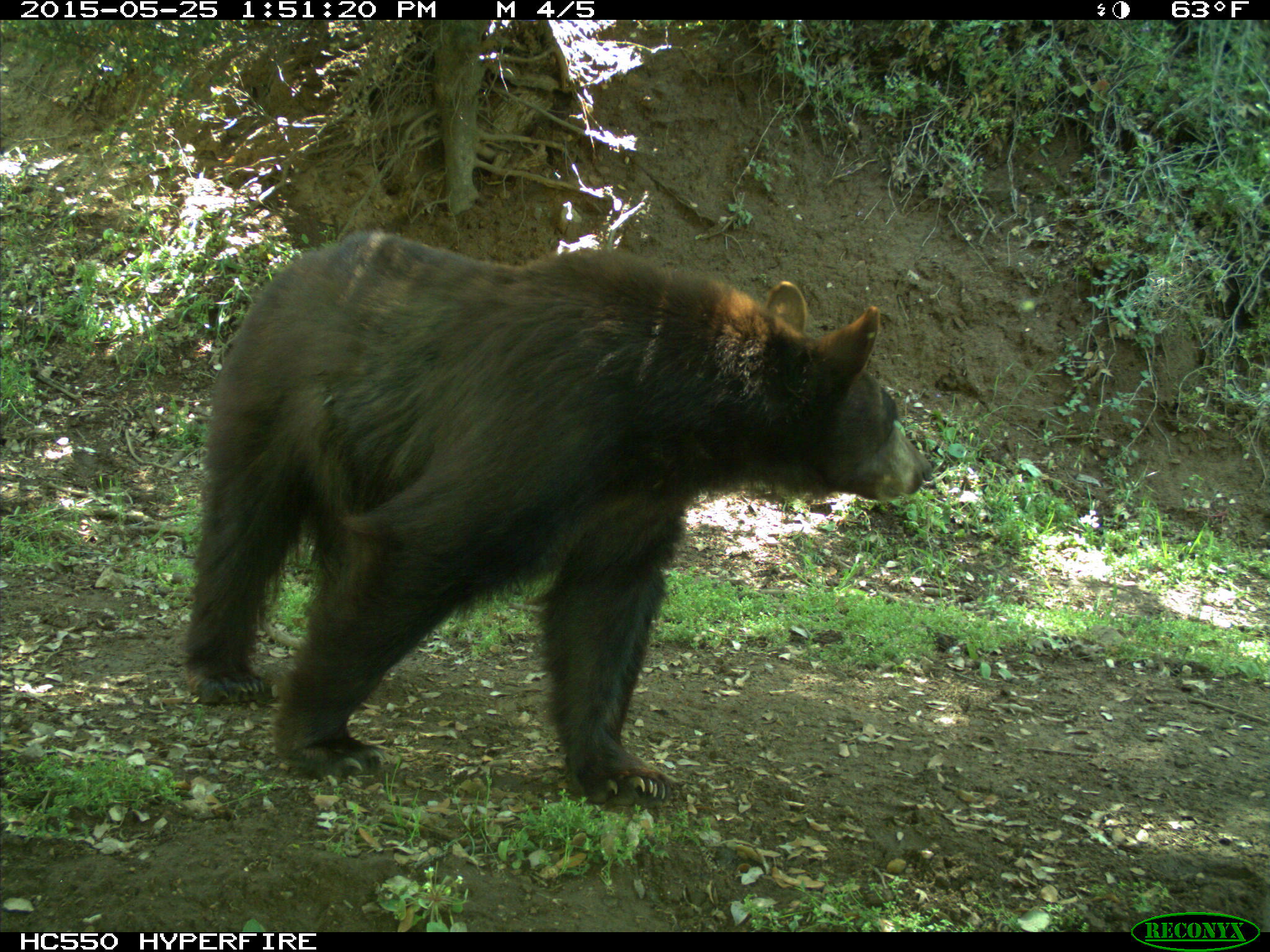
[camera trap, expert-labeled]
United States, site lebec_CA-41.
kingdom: Animalia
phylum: Chordata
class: Mammalia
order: Carnivora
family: Ursidae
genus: Ursus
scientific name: Ursus americanus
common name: american black bear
Ursus americanus (american black bear).